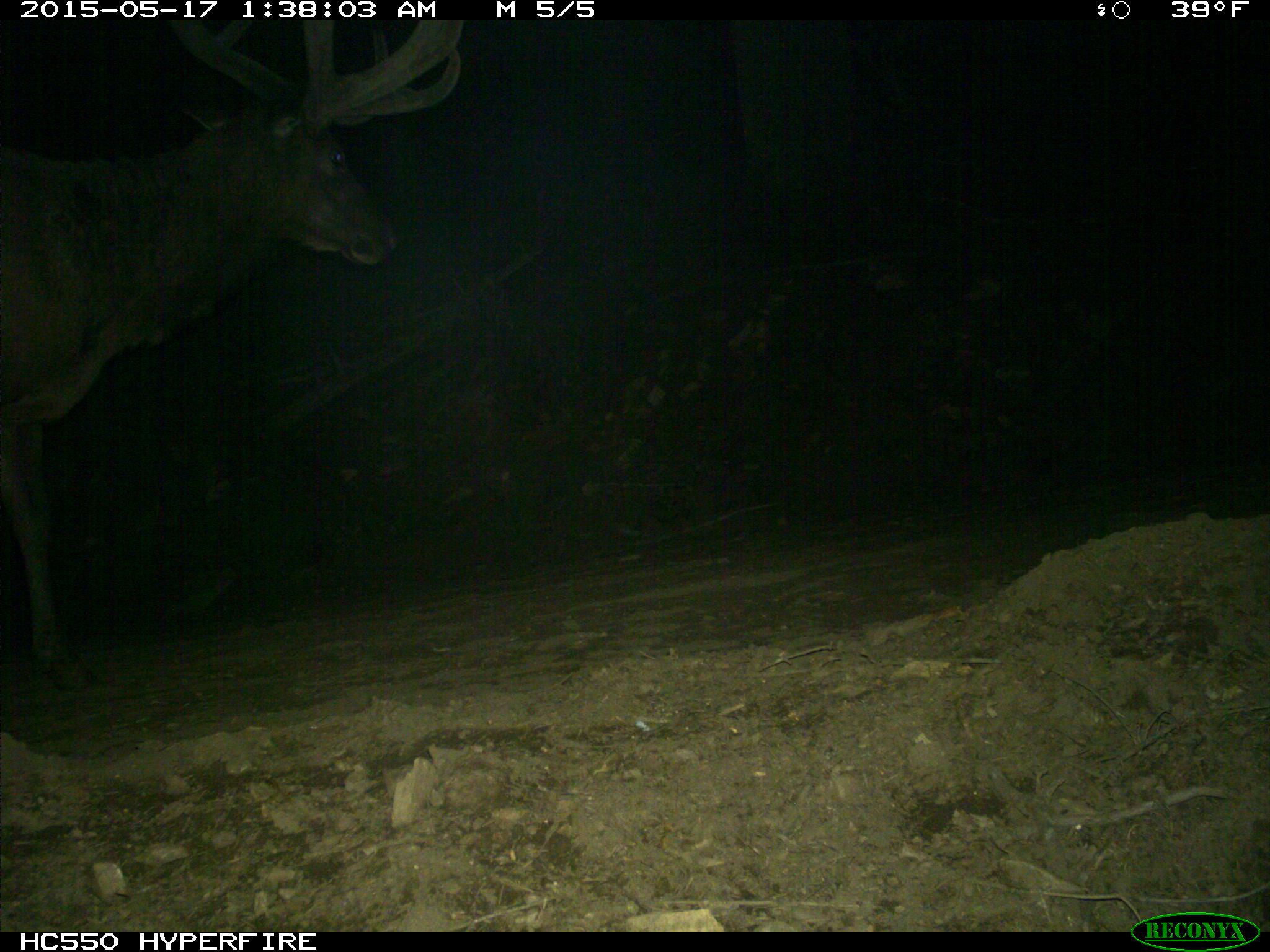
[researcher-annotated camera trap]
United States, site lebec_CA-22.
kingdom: Animalia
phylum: Chordata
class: Mammalia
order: Artiodactyla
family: Cervidae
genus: Cervus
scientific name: Cervus canadensis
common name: elk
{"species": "Cervus canadensis (elk)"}